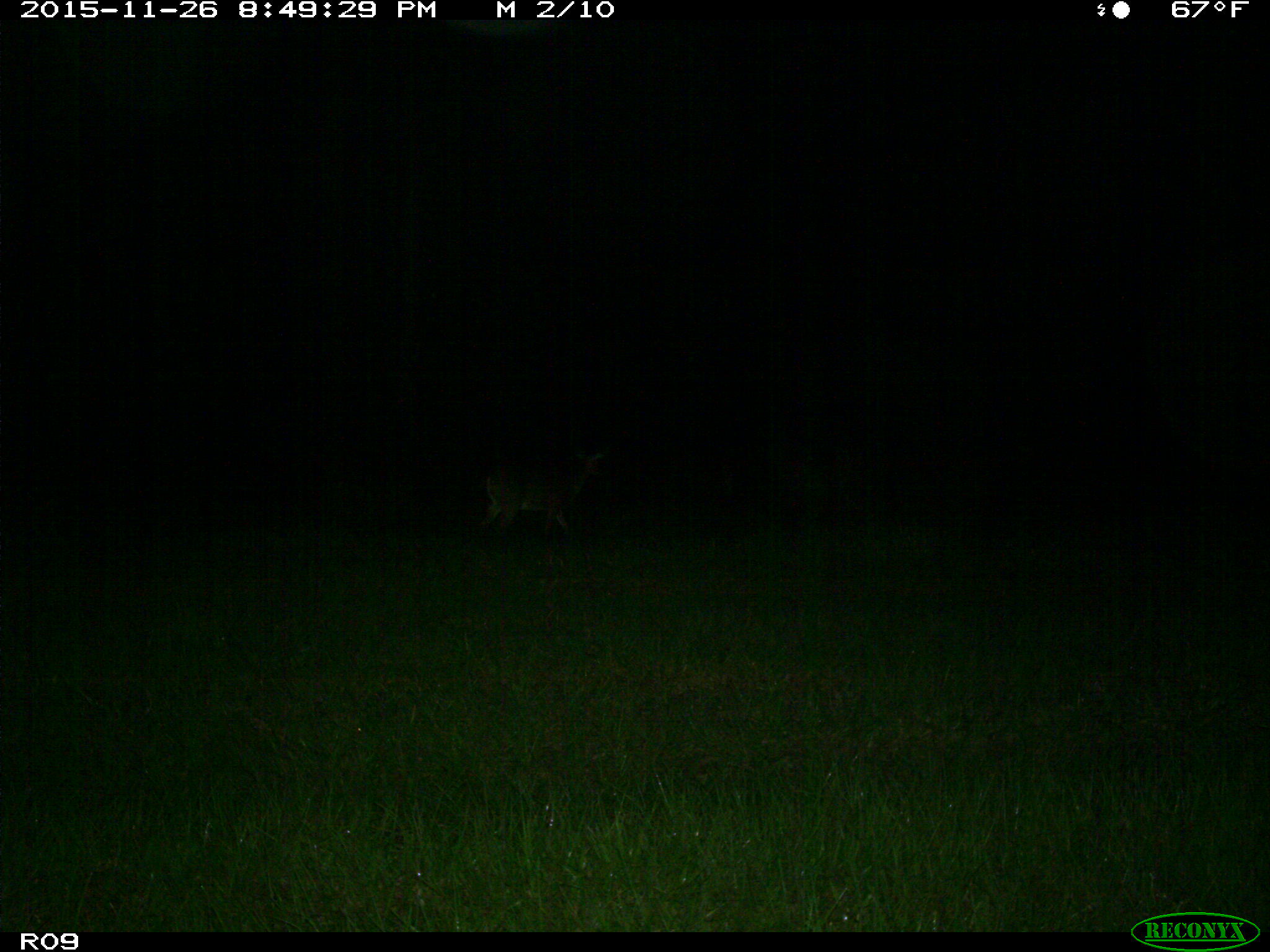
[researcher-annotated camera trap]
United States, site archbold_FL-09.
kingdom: Animalia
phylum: Chordata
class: Mammalia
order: Artiodactyla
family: Cervidae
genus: Odocoileus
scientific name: Odocoileus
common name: deer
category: unidentified deer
Unidentified deer (deer) (Odocoileus).